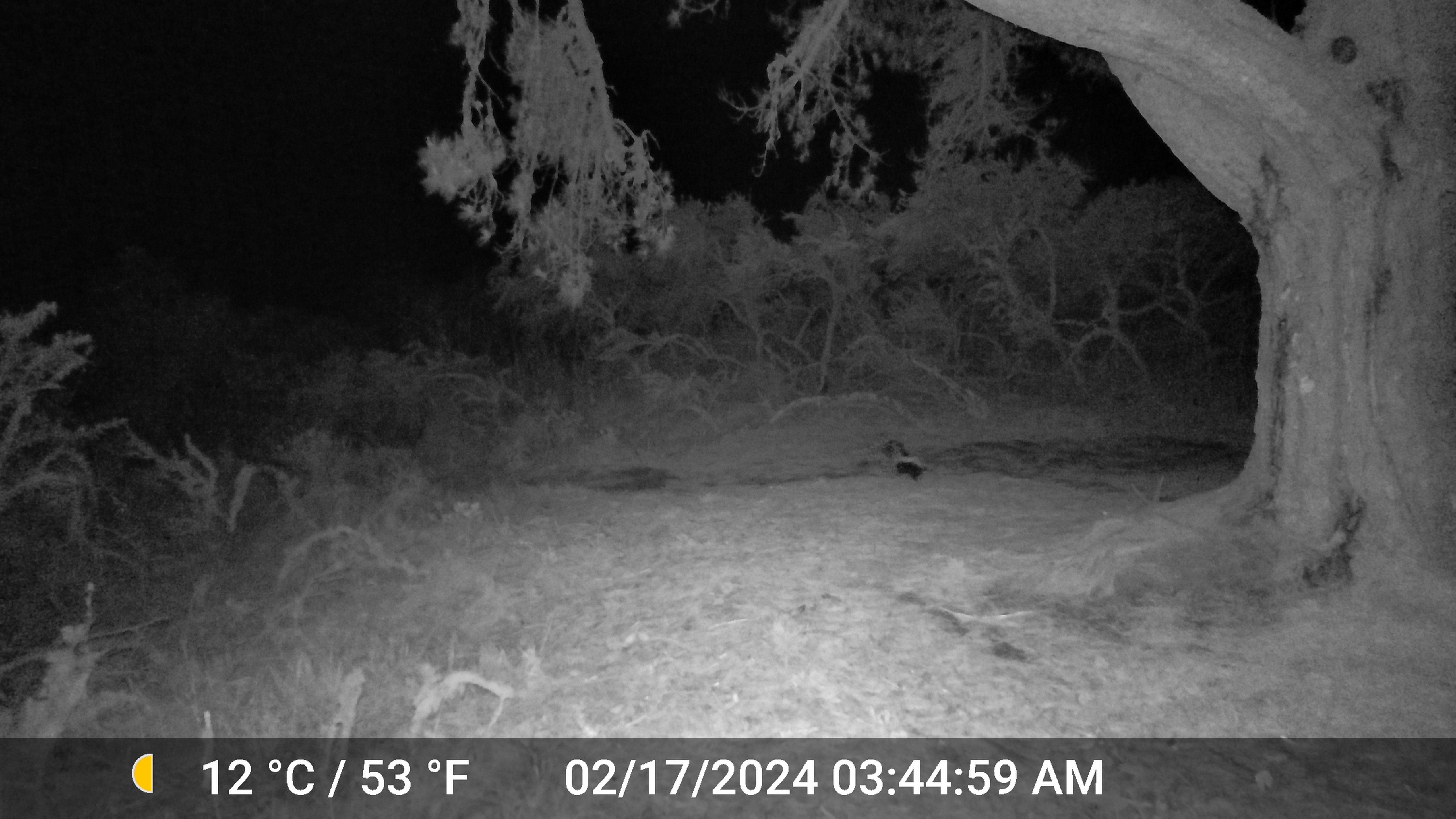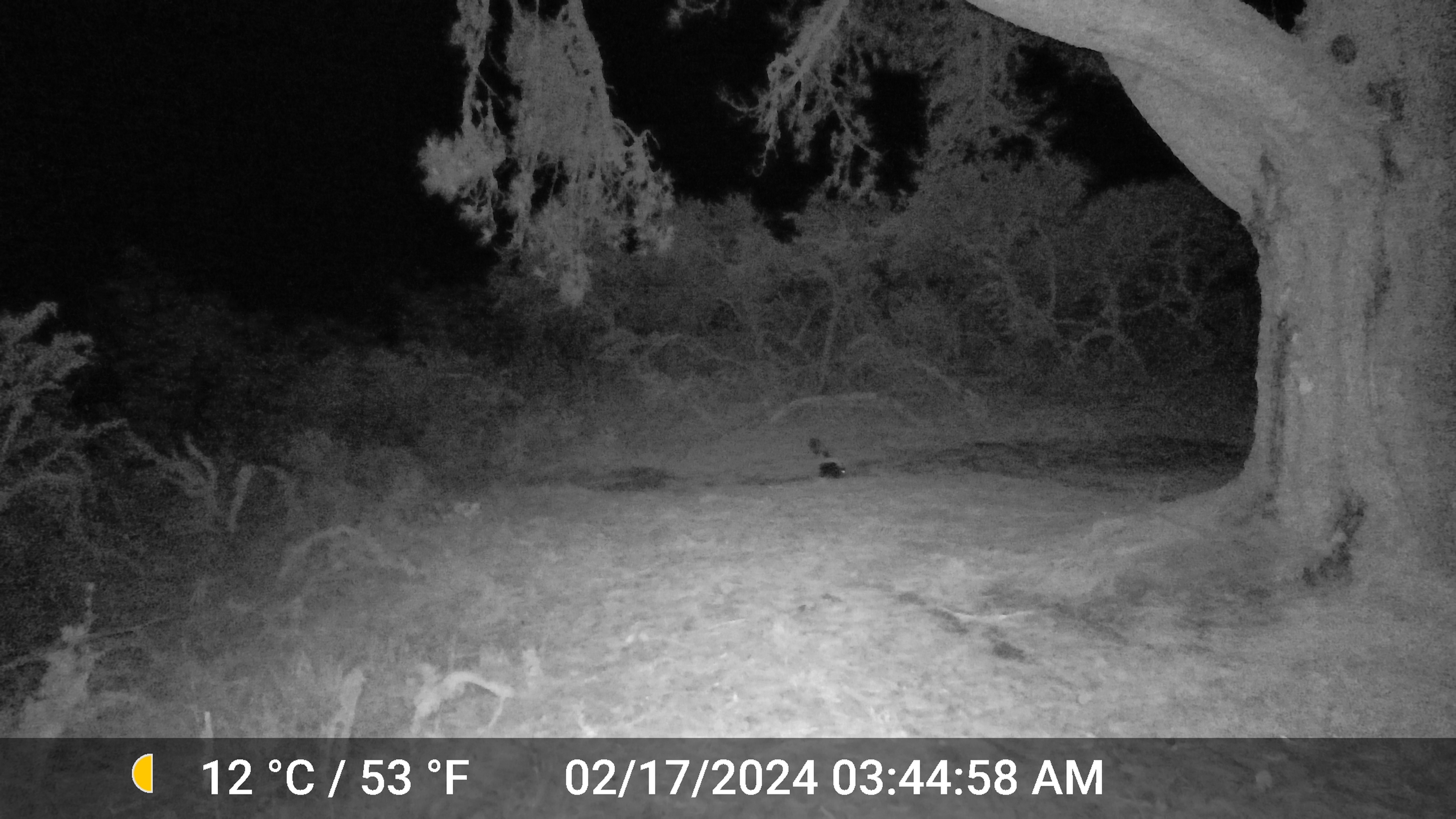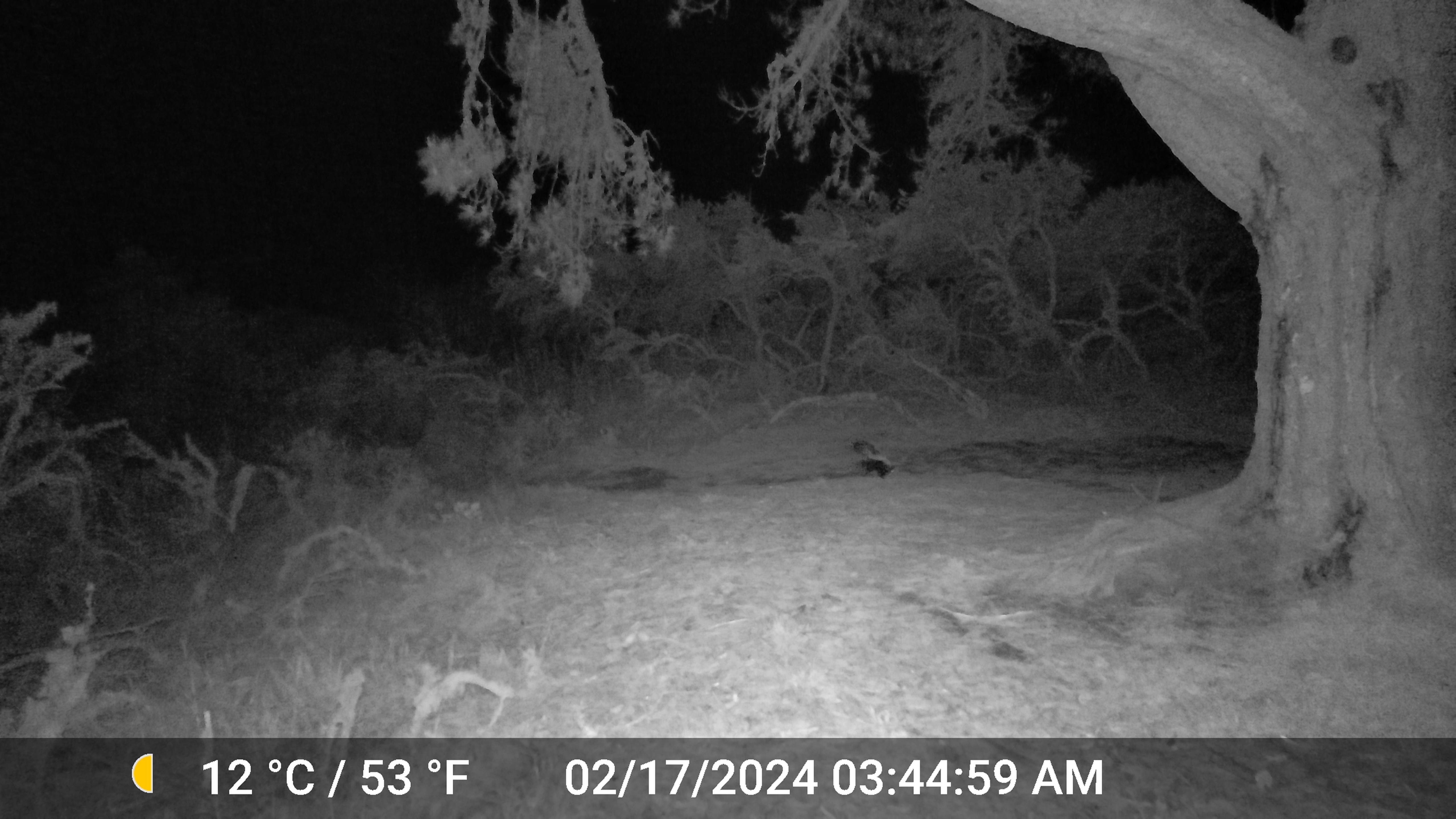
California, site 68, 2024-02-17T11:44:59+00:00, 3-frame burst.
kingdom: Animalia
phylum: Chordata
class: Mammalia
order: Carnivora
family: Mephitidae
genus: Mephitis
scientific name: Mephitis mephitis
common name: striped skunk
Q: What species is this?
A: Striped skunk (Mephitis mephitis).